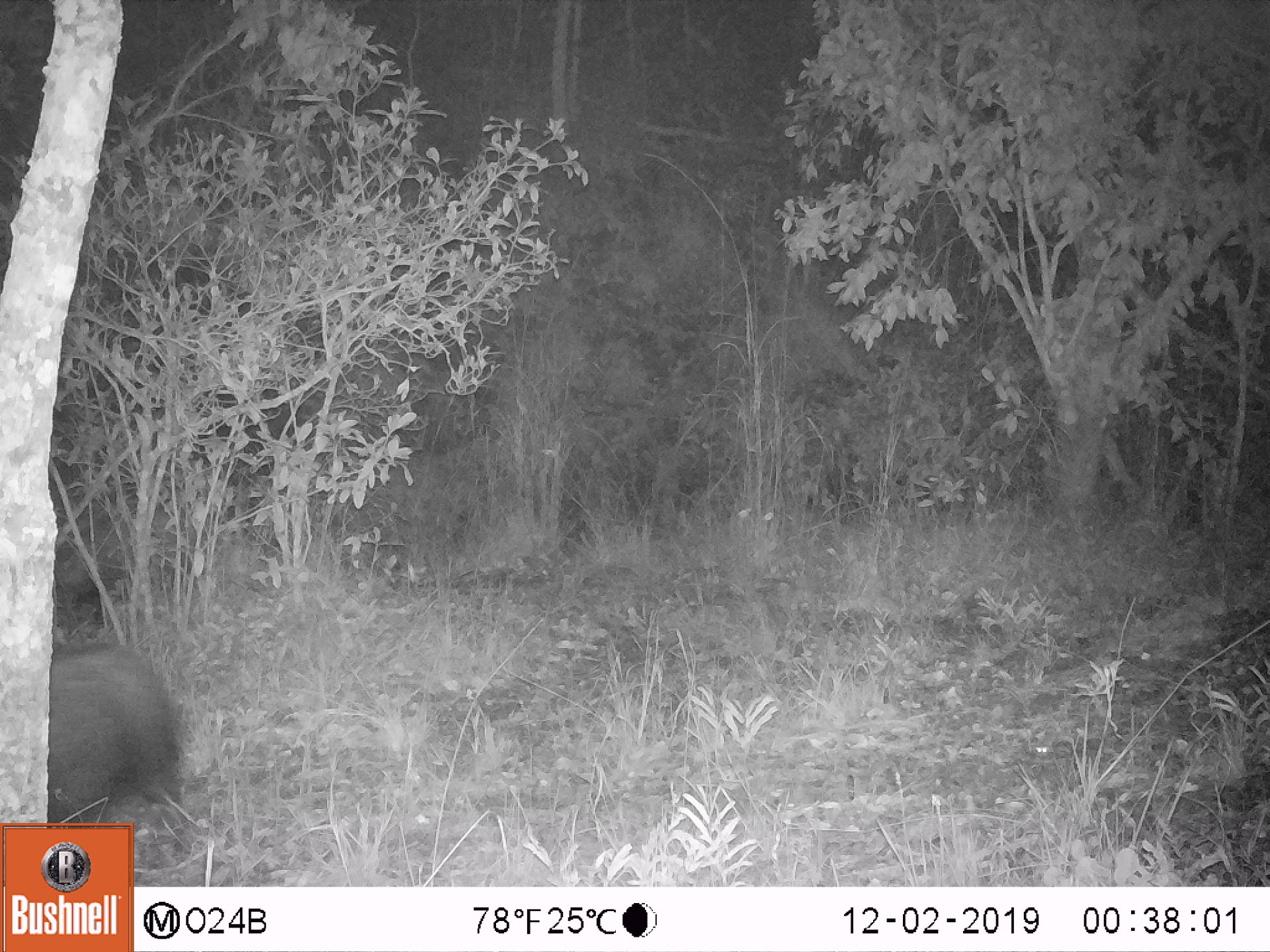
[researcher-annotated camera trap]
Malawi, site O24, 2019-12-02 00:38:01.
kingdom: Animalia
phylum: Chordata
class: Mammalia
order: Artiodactyla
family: Suidae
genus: Potamochoerus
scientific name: Potamochoerus larvatus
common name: bushpig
Bushpig (Potamochoerus larvatus), count 1.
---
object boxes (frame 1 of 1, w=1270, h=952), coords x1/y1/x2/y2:
bushpig: 52/630/186/814